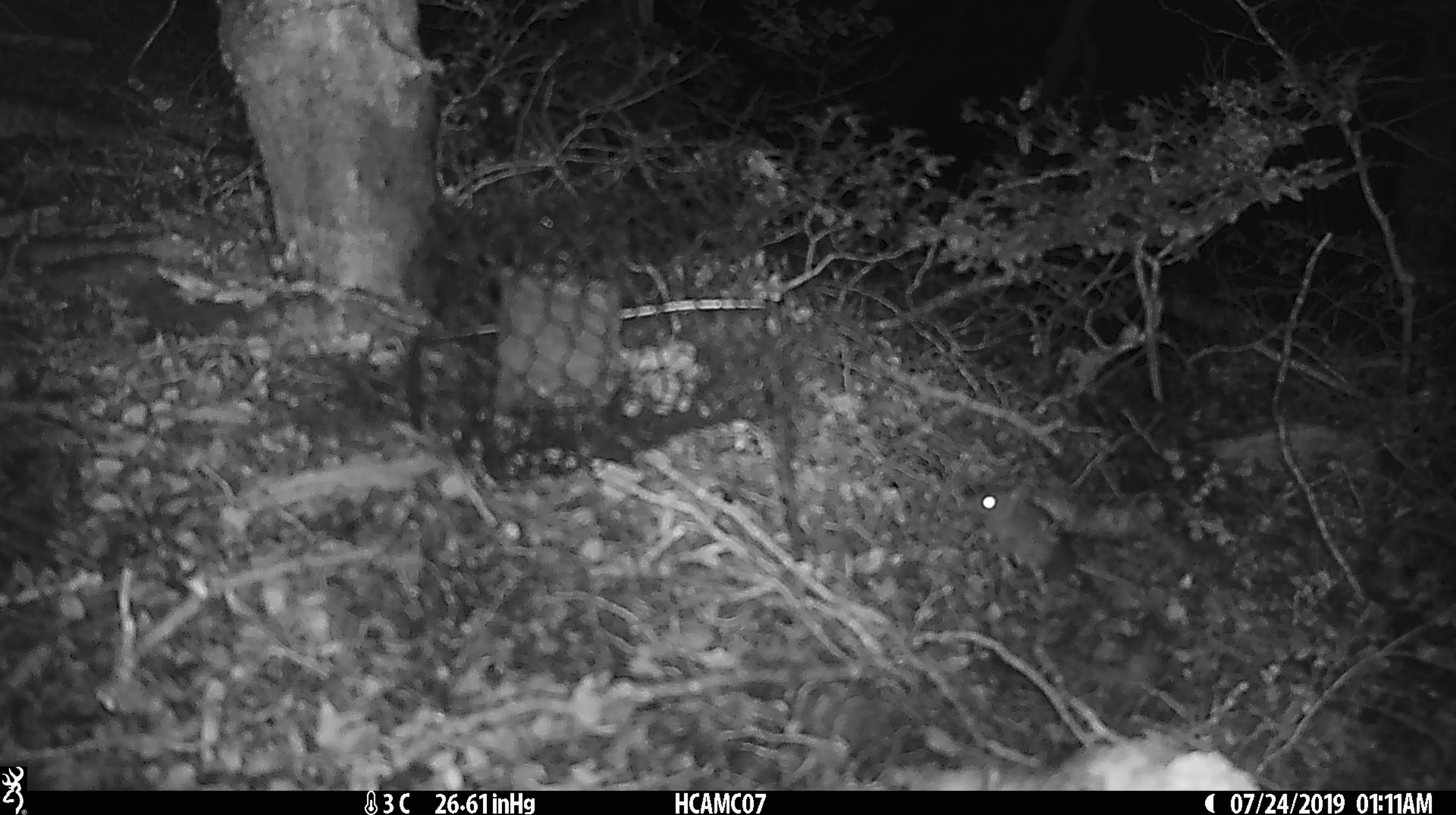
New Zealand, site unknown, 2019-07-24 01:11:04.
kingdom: Animalia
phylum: Chordata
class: Mammalia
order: Rodentia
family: Muridae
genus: Mus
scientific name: Mus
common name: mouse